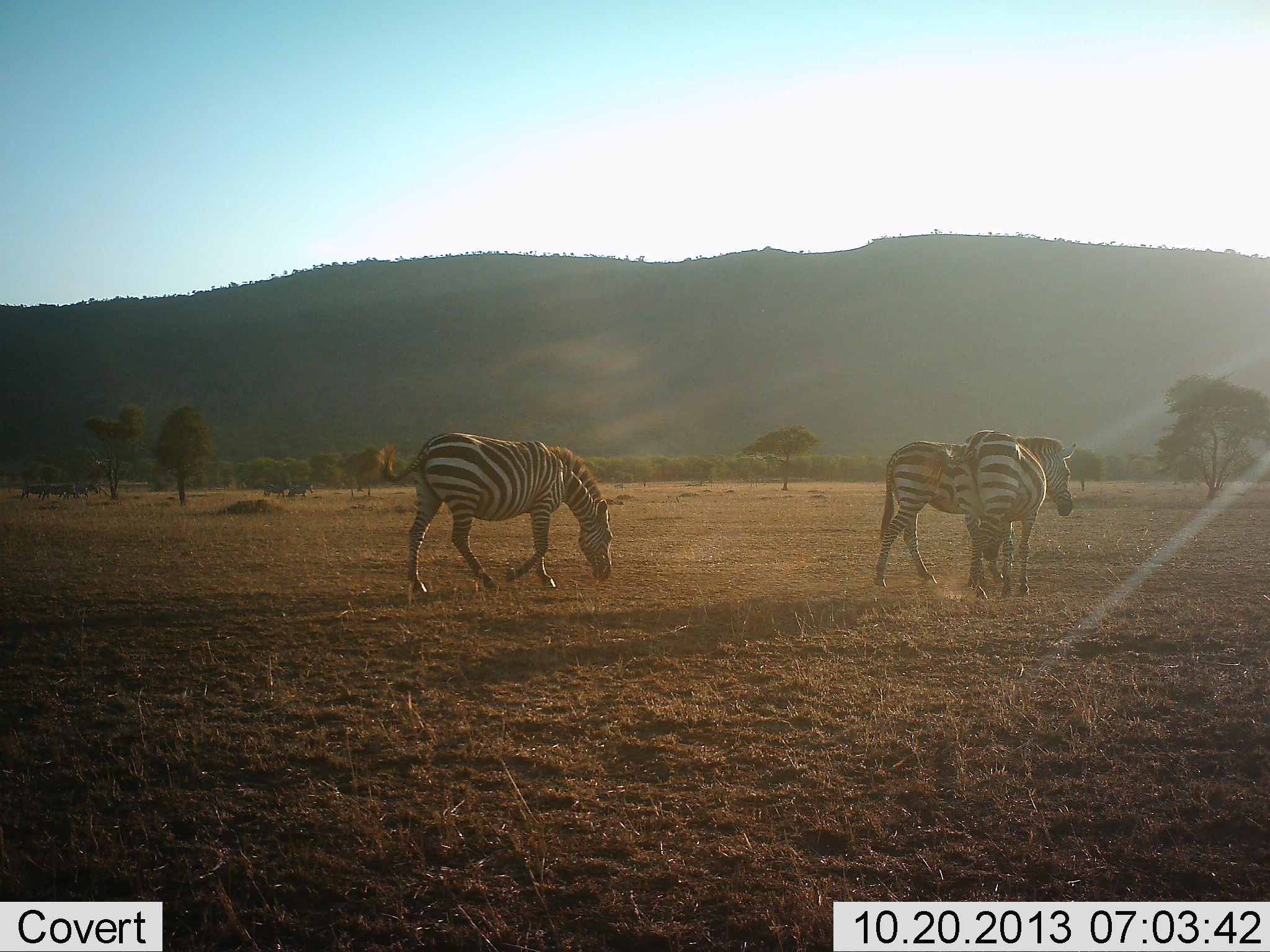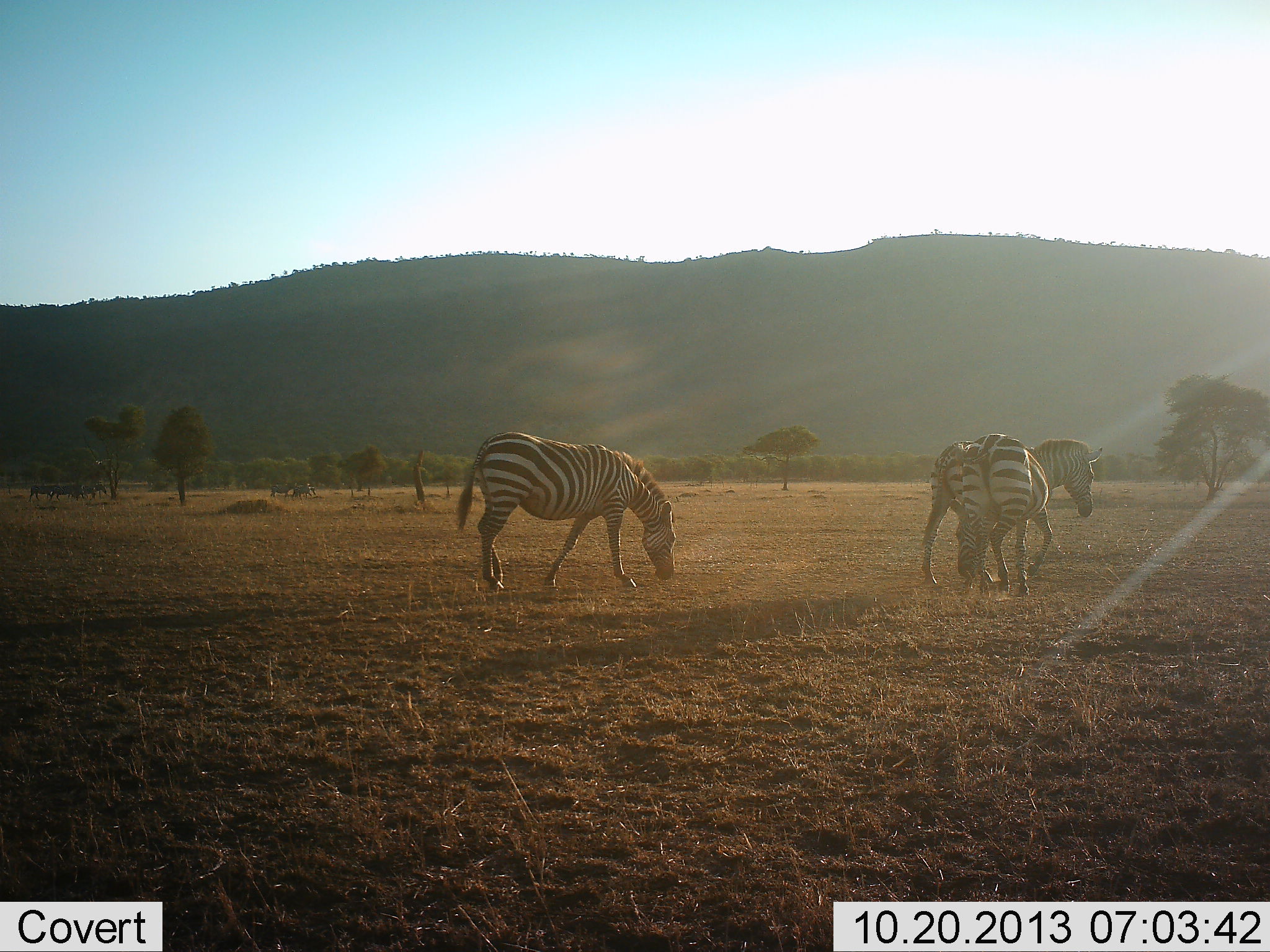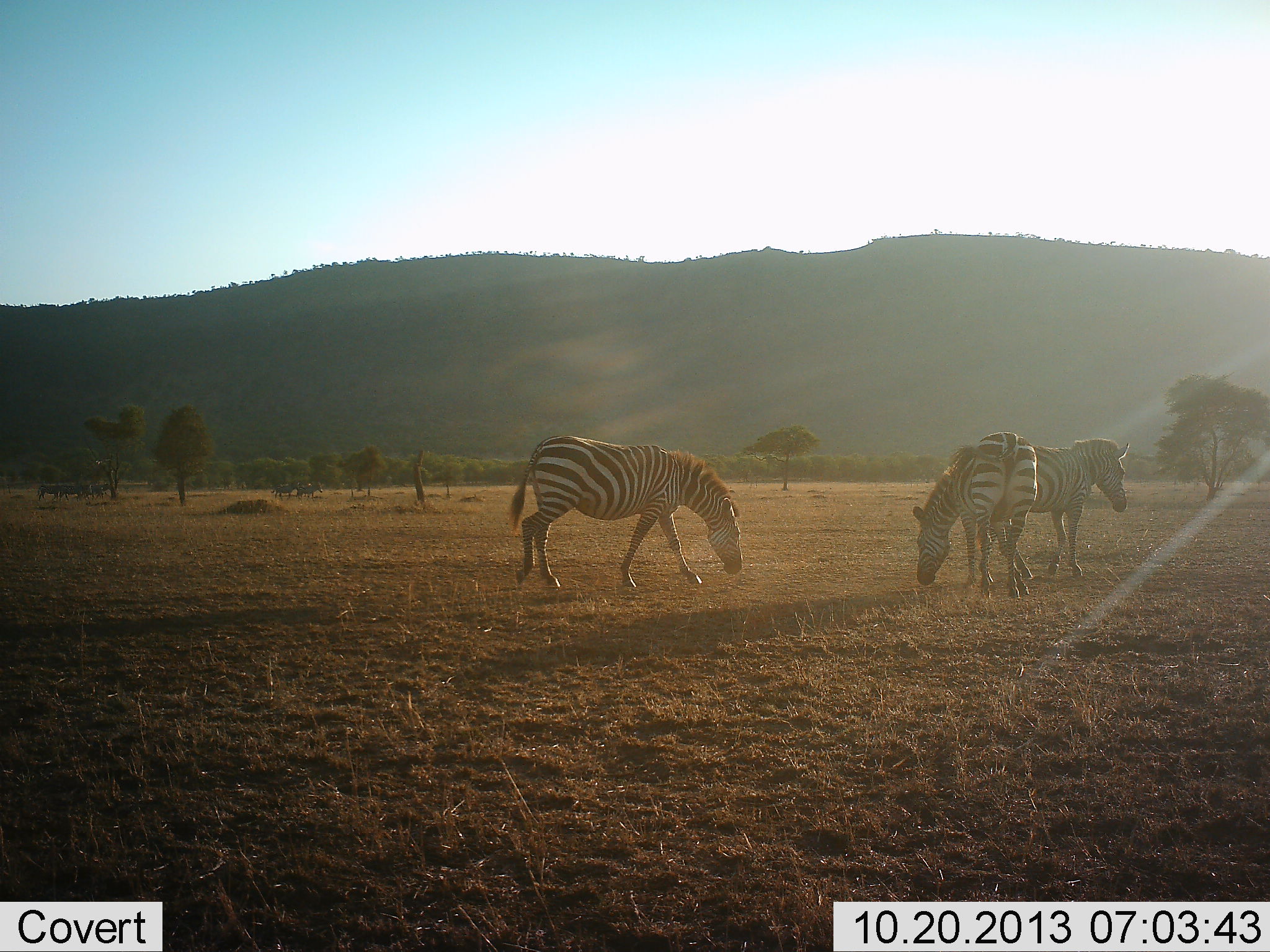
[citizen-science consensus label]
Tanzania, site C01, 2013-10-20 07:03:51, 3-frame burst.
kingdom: Animalia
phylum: Chordata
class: Mammalia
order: Perissodactyla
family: Equidae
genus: Equus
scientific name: Equus quagga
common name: plains zebra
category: zebra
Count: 3.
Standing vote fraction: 11%.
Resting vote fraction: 0%.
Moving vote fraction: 89%.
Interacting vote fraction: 0%.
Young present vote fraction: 0%.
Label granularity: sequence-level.